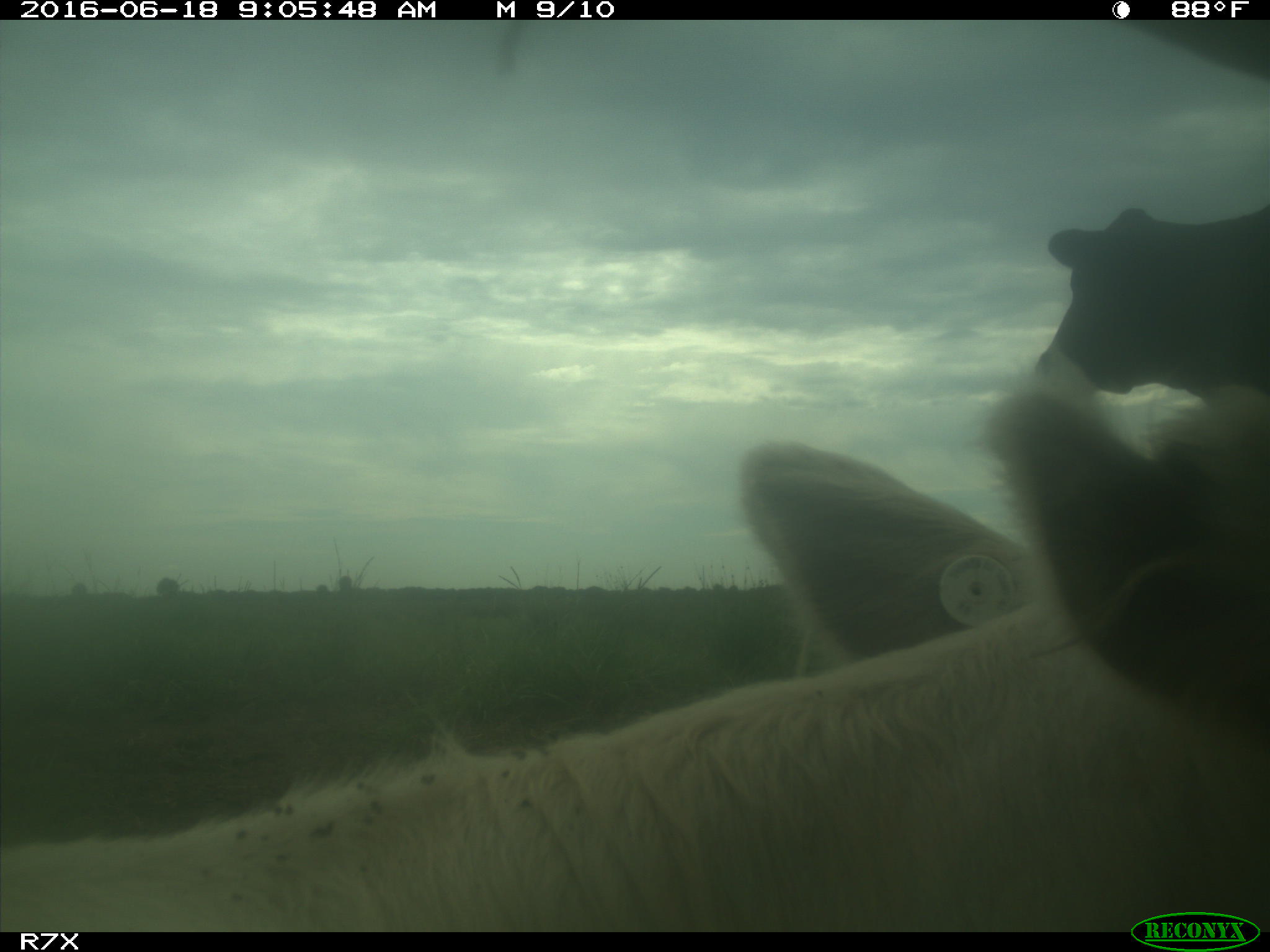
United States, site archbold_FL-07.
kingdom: Animalia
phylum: Chordata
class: Mammalia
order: Artiodactyla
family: Bovidae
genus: Bos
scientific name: Bos taurus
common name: domestic cow